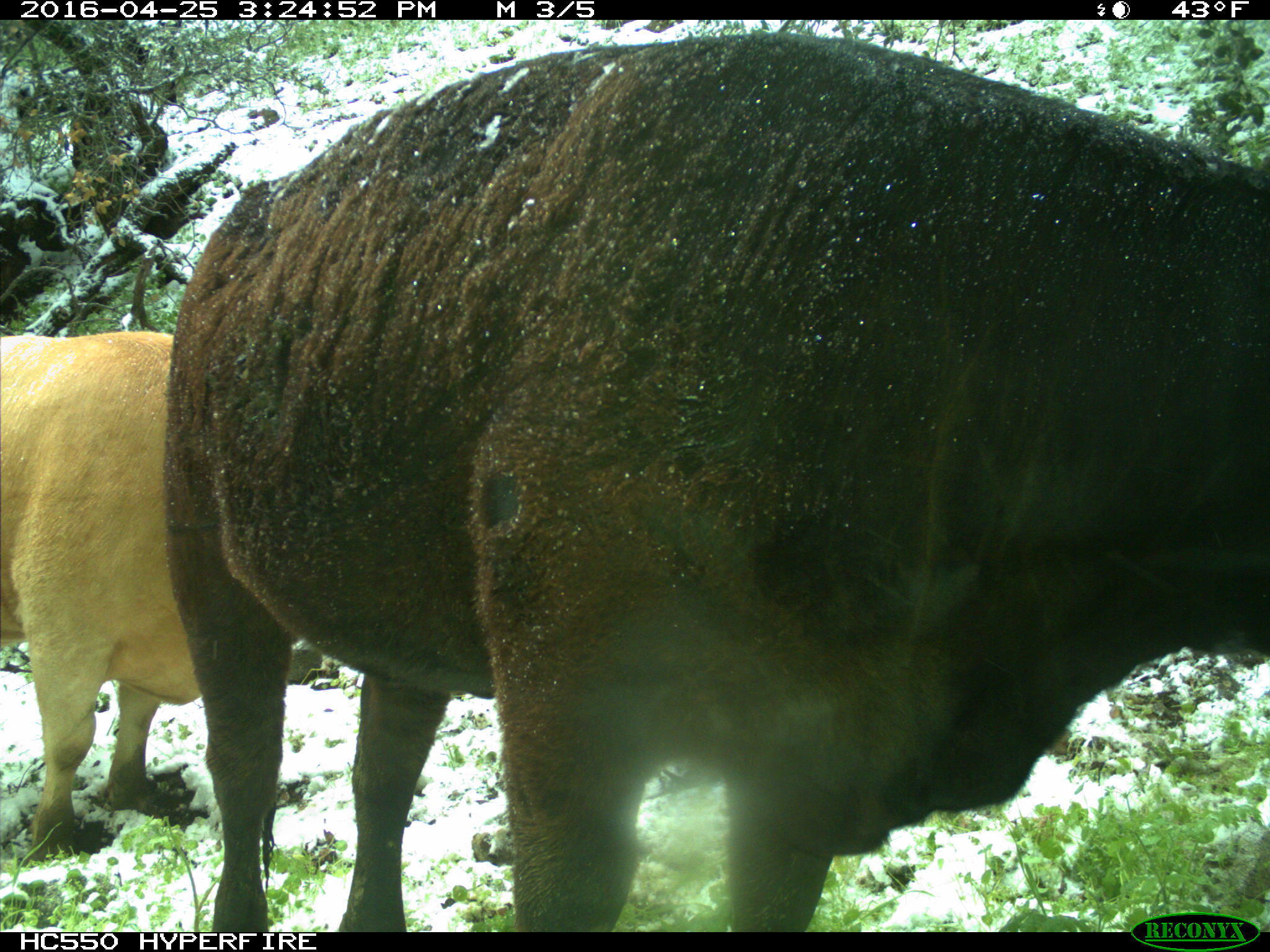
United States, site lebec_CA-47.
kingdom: Animalia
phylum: Chordata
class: Mammalia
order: Artiodactyla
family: Bovidae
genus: Bos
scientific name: Bos taurus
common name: domestic cow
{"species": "Bos taurus (domestic cow)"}